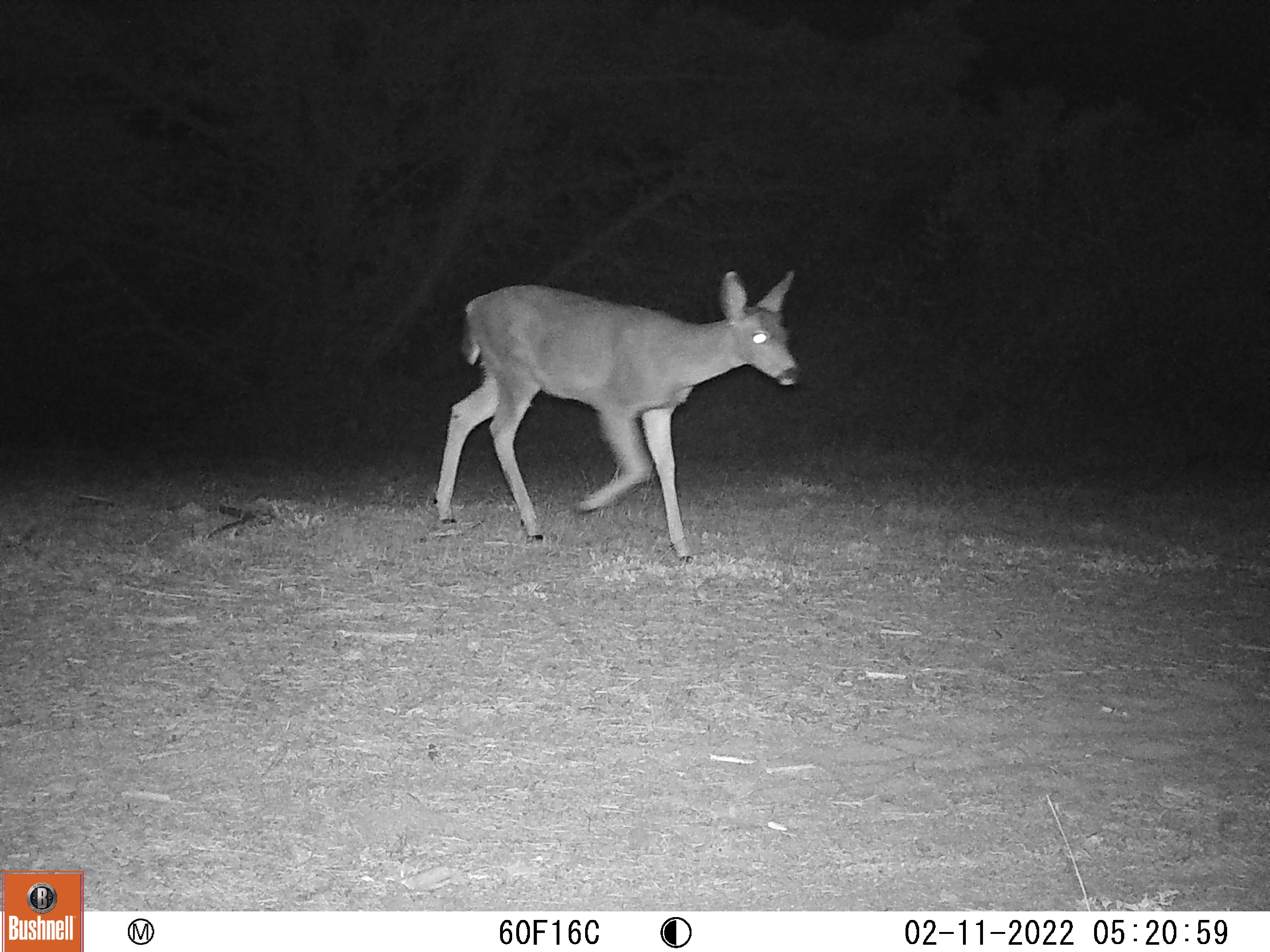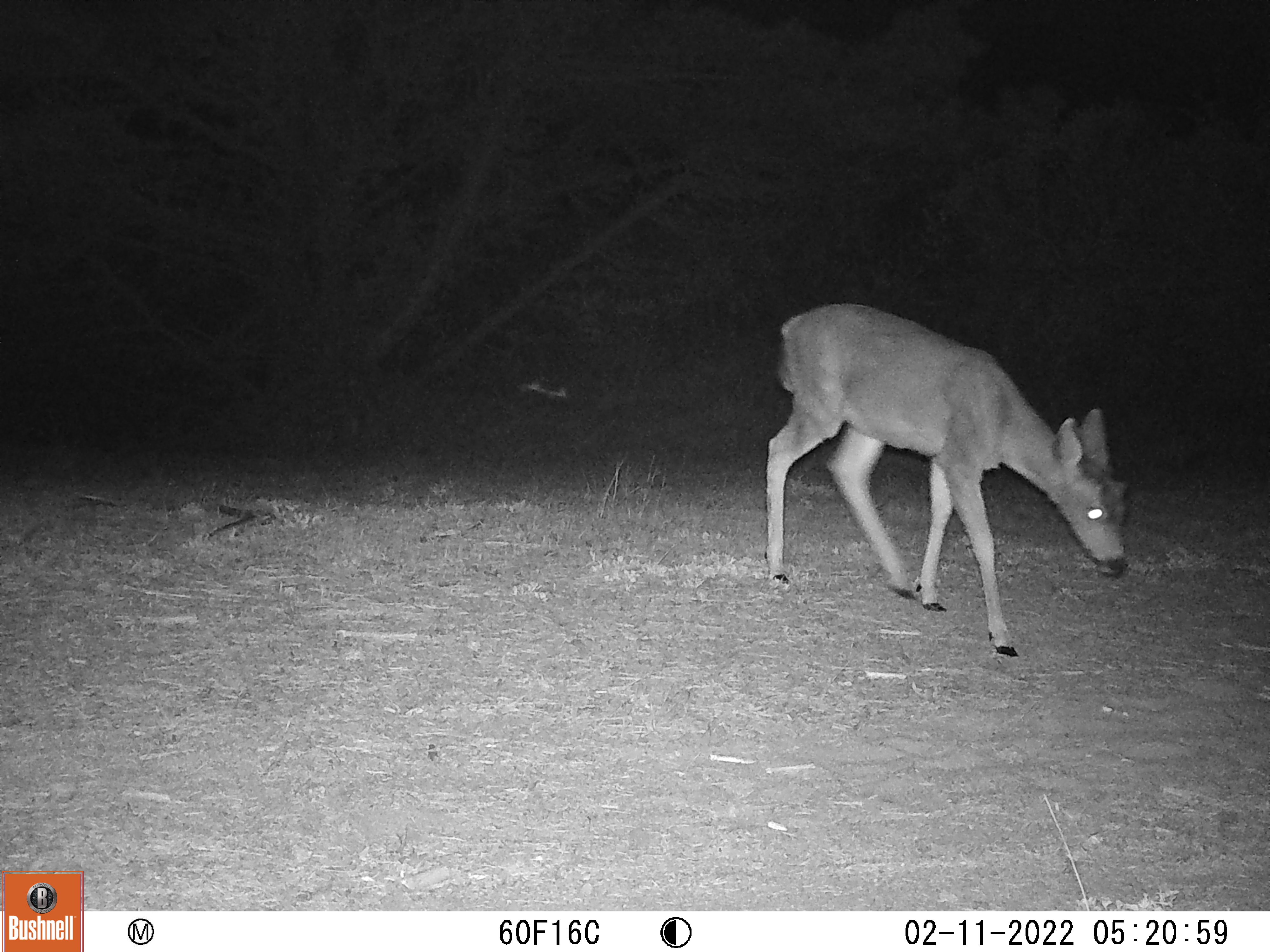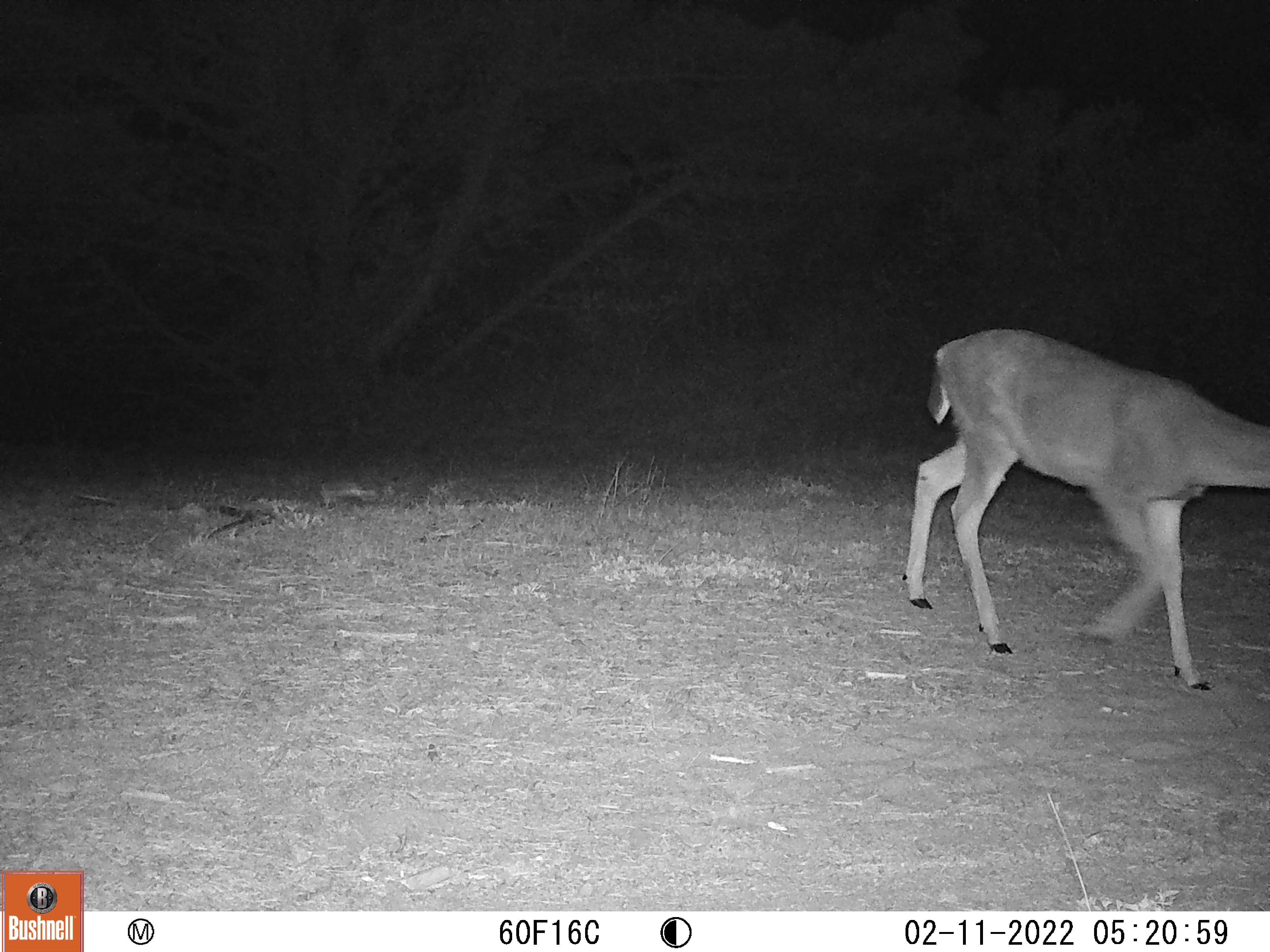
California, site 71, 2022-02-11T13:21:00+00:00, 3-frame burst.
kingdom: Animalia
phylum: Chordata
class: Mammalia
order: Artiodactyla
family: Cervidae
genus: Odocoileus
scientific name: Odocoileus hemionus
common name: mule deer